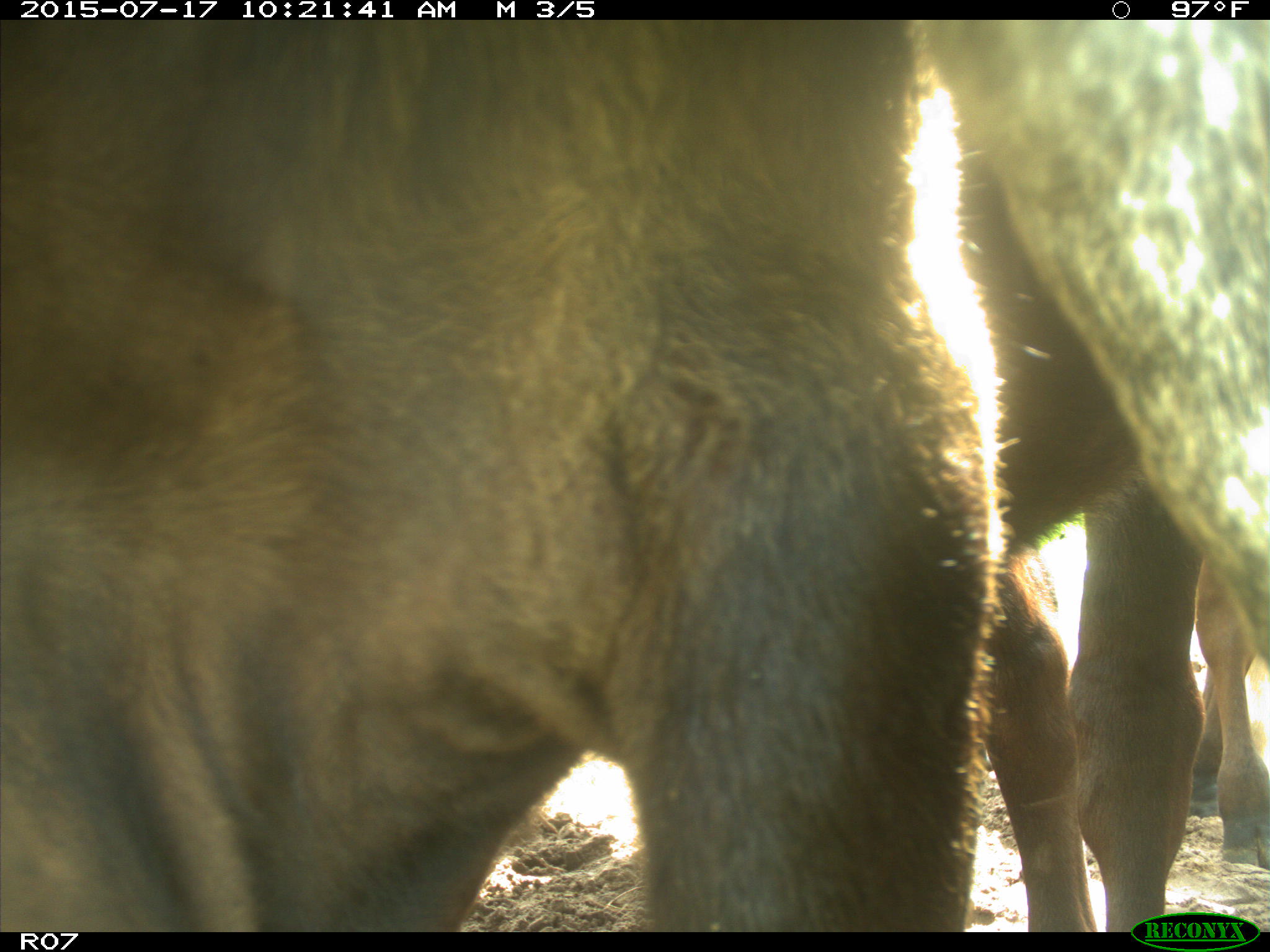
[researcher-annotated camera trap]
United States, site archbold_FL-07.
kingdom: Animalia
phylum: Chordata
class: Mammalia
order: Artiodactyla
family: Bovidae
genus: Bos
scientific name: Bos taurus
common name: domestic cow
Bos taurus (domestic cow).